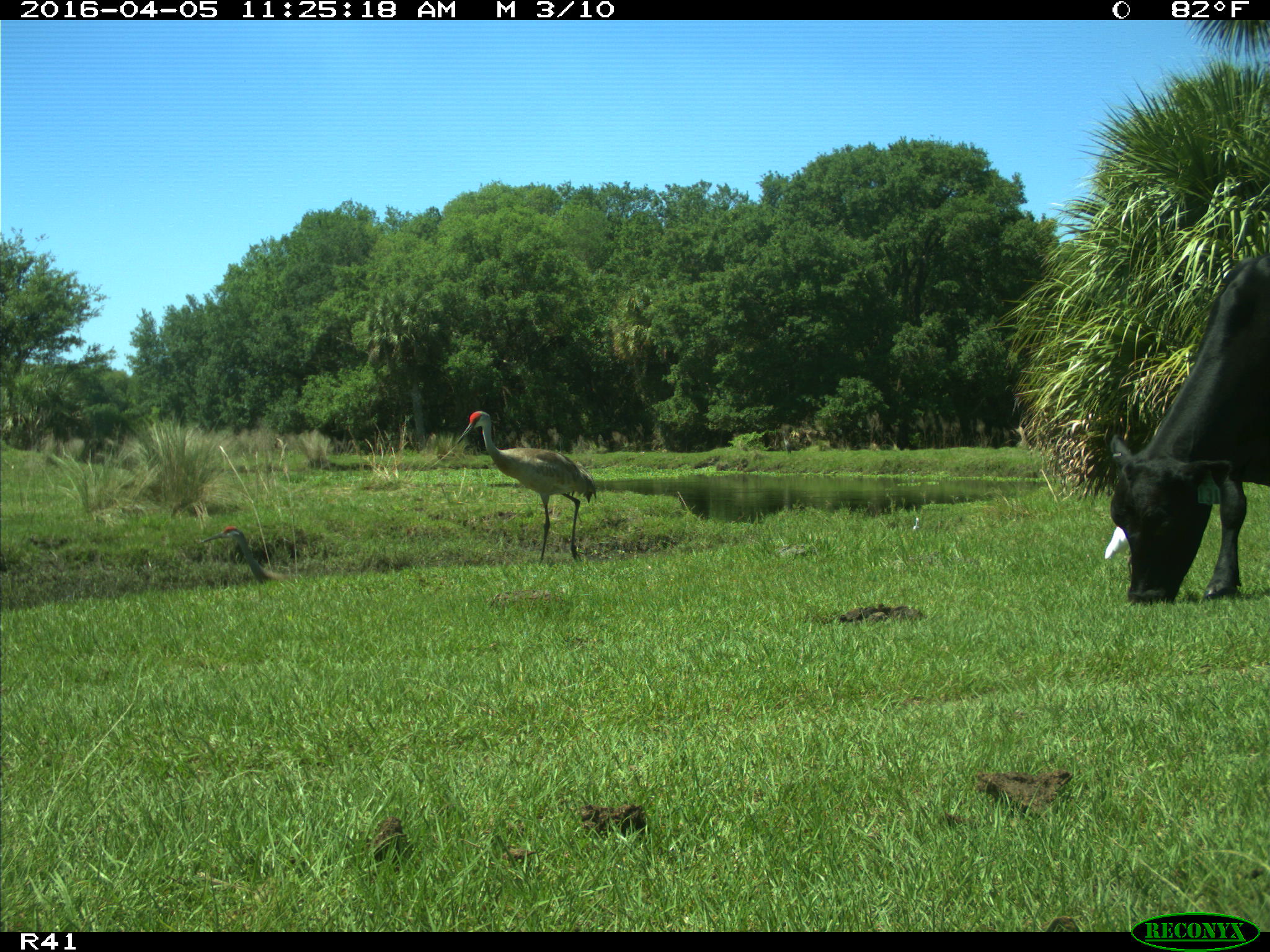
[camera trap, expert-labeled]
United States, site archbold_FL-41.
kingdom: Animalia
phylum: Chordata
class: Mammalia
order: Artiodactyla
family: Bovidae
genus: Bos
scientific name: Bos taurus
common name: domestic cow